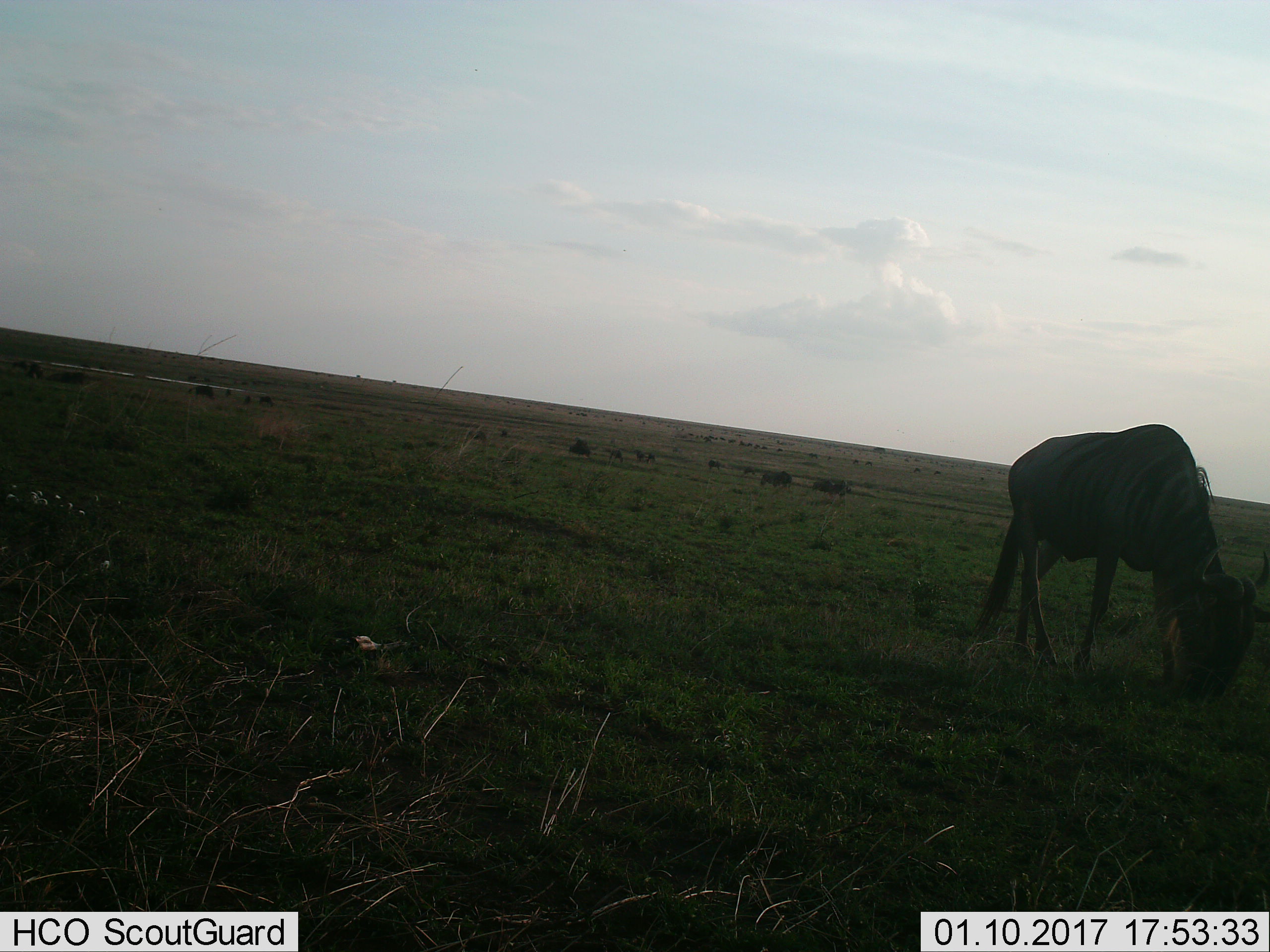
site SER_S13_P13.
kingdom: Animalia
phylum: Chordata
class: Mammalia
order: Artiodactyla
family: Bovidae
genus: Connochaetes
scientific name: Connochaetes taurinus taurinus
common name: blue wildebeest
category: wildebeestblue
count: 11-50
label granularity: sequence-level